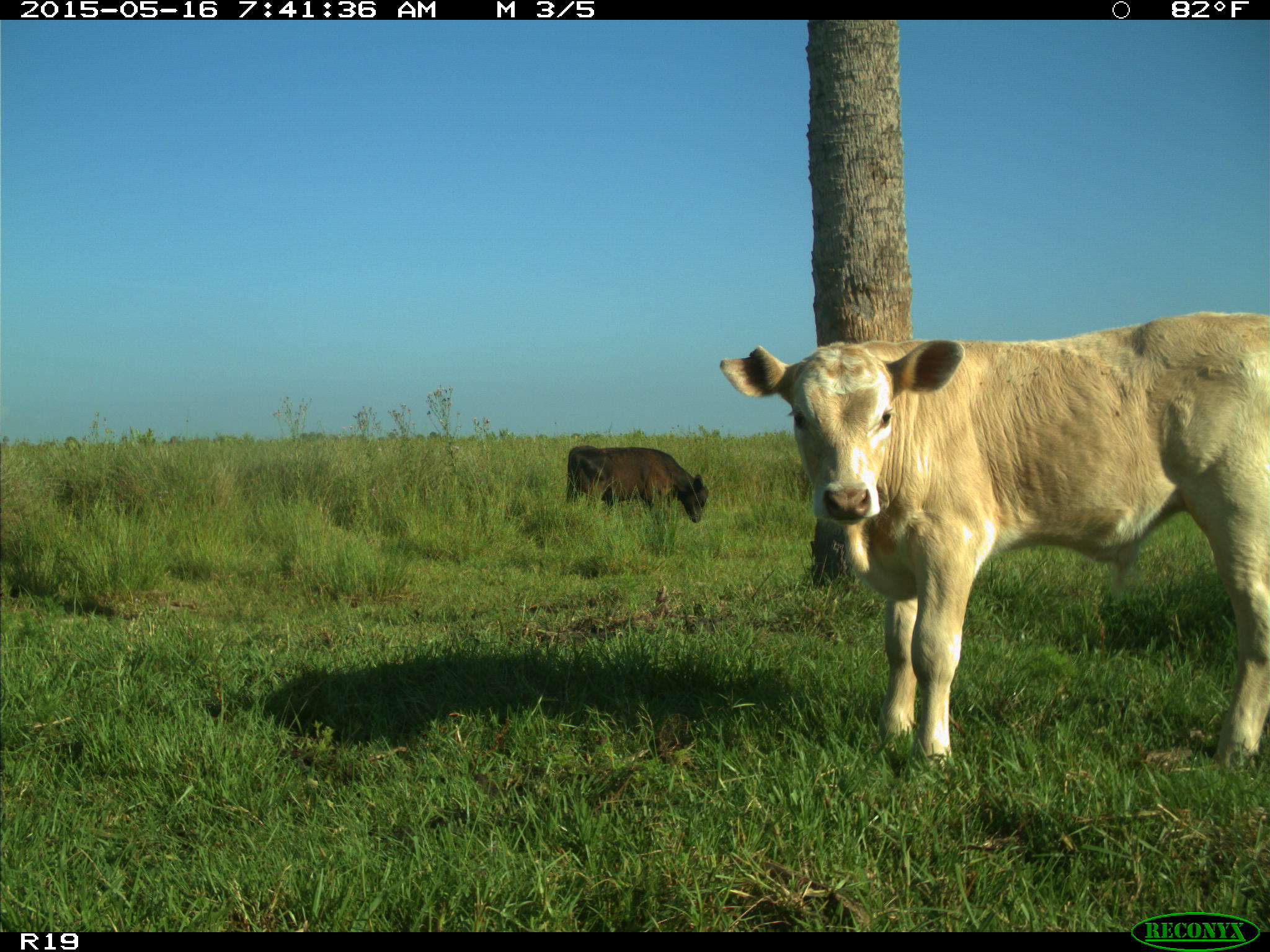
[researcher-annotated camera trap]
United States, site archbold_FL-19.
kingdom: Animalia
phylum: Chordata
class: Mammalia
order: Artiodactyla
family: Bovidae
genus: Bos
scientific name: Bos taurus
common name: domestic cow